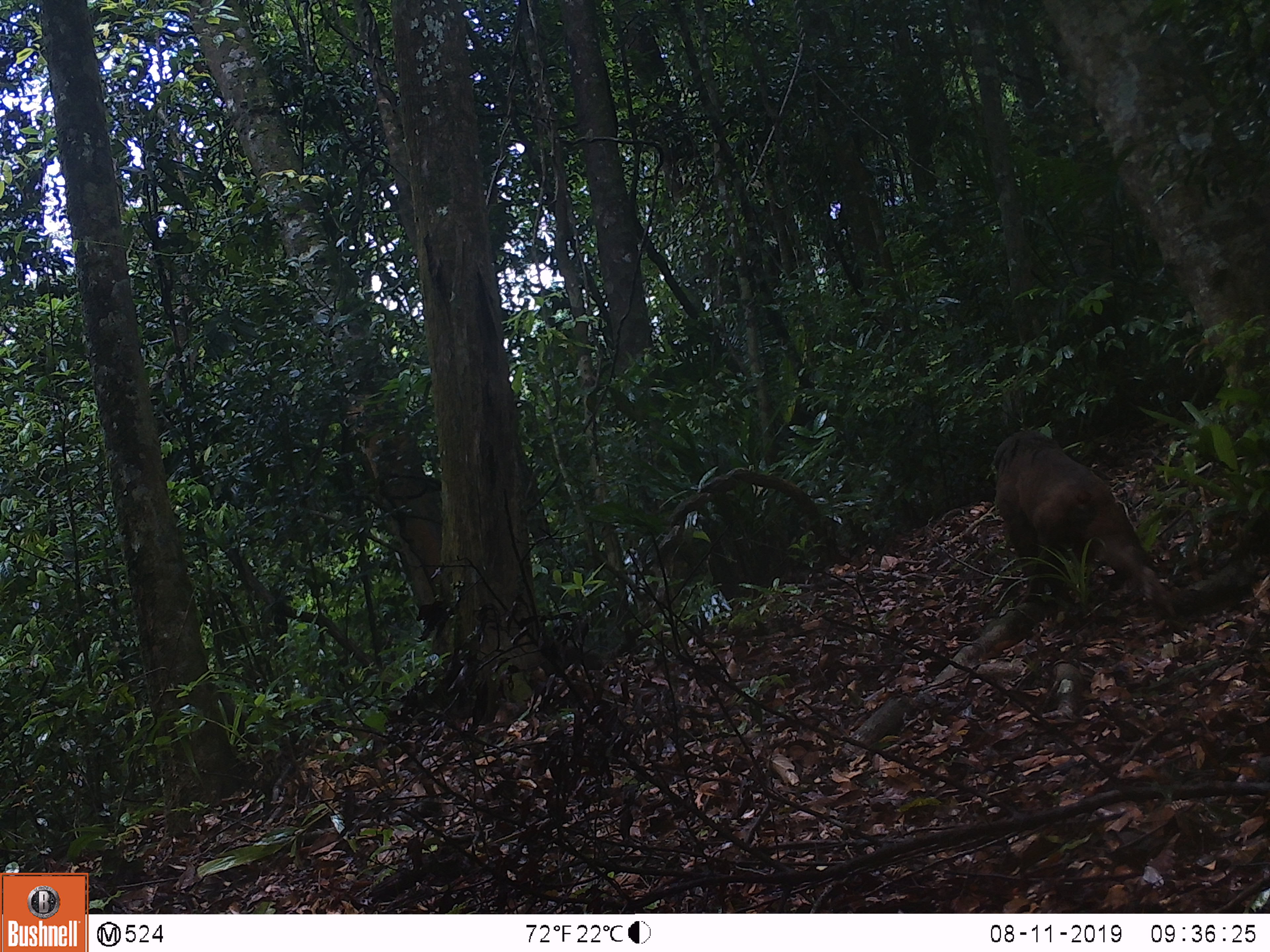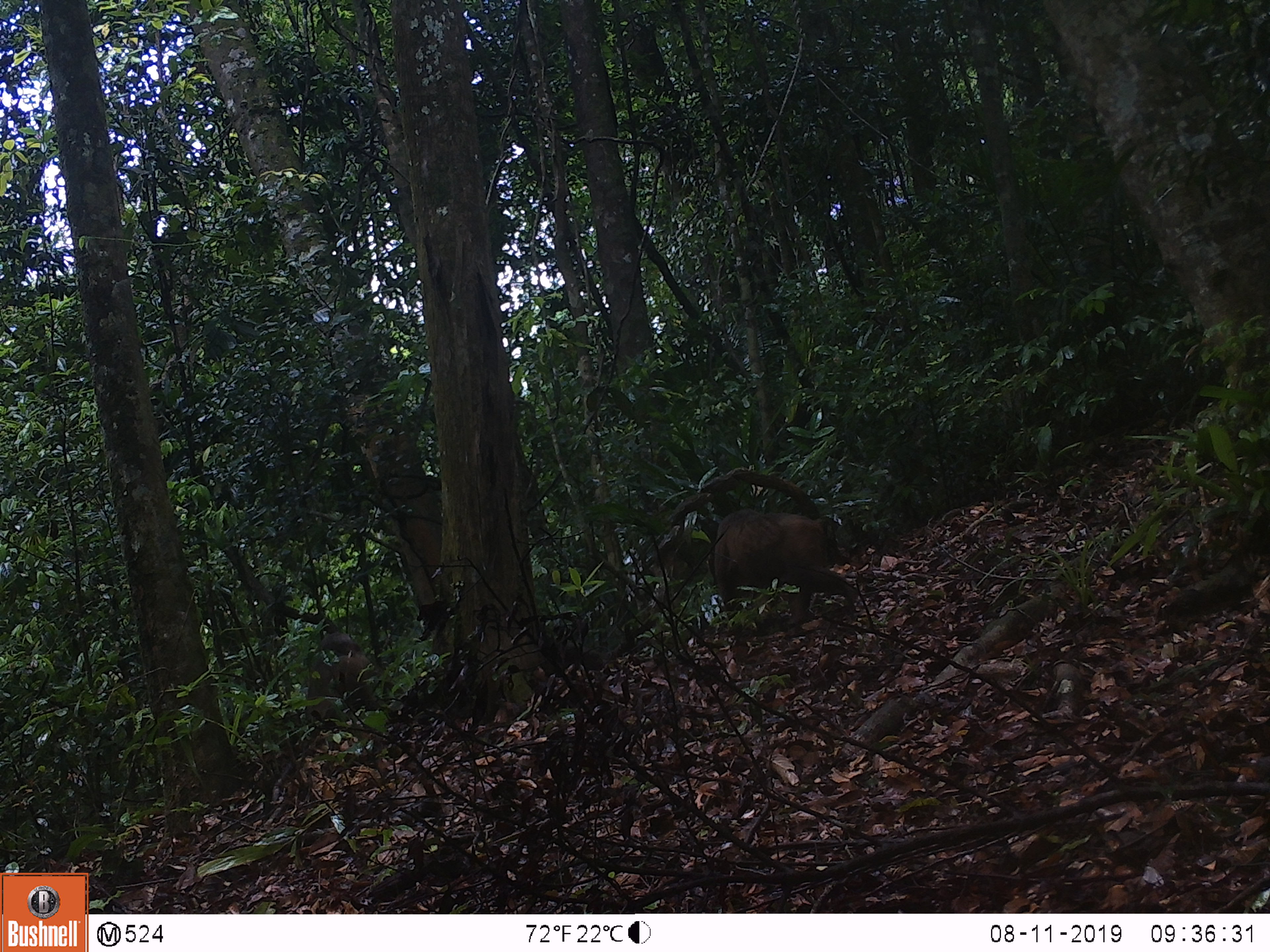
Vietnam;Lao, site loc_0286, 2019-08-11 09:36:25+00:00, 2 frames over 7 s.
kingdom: Animalia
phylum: Chordata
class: Mammalia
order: Primates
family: Cercopithecidae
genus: Macaca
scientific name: Macaca arctoides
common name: stump-tailed macaque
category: stump tailed macaque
Stump tailed macaque (stump-tailed macaque) (Macaca arctoides). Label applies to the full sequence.